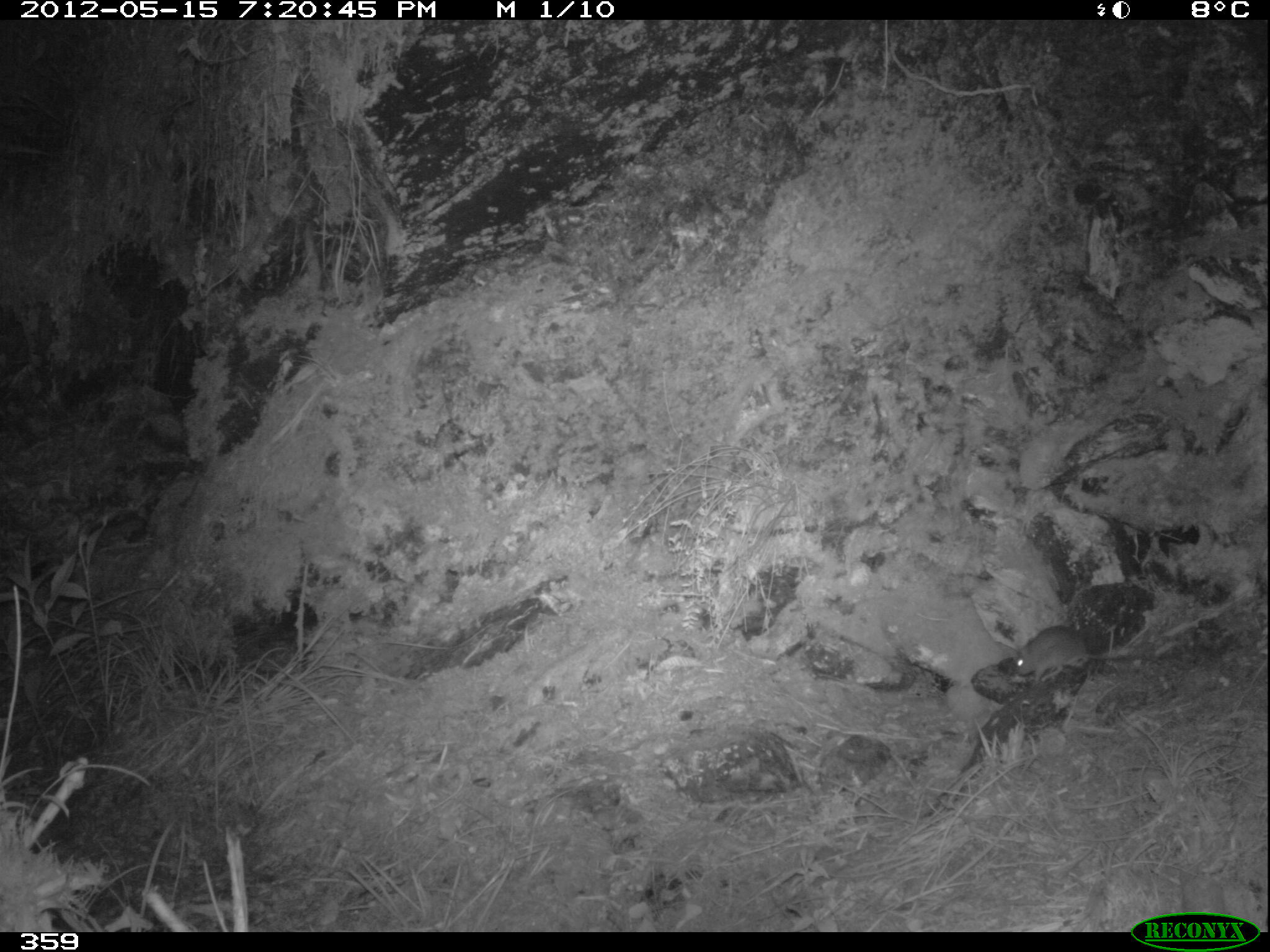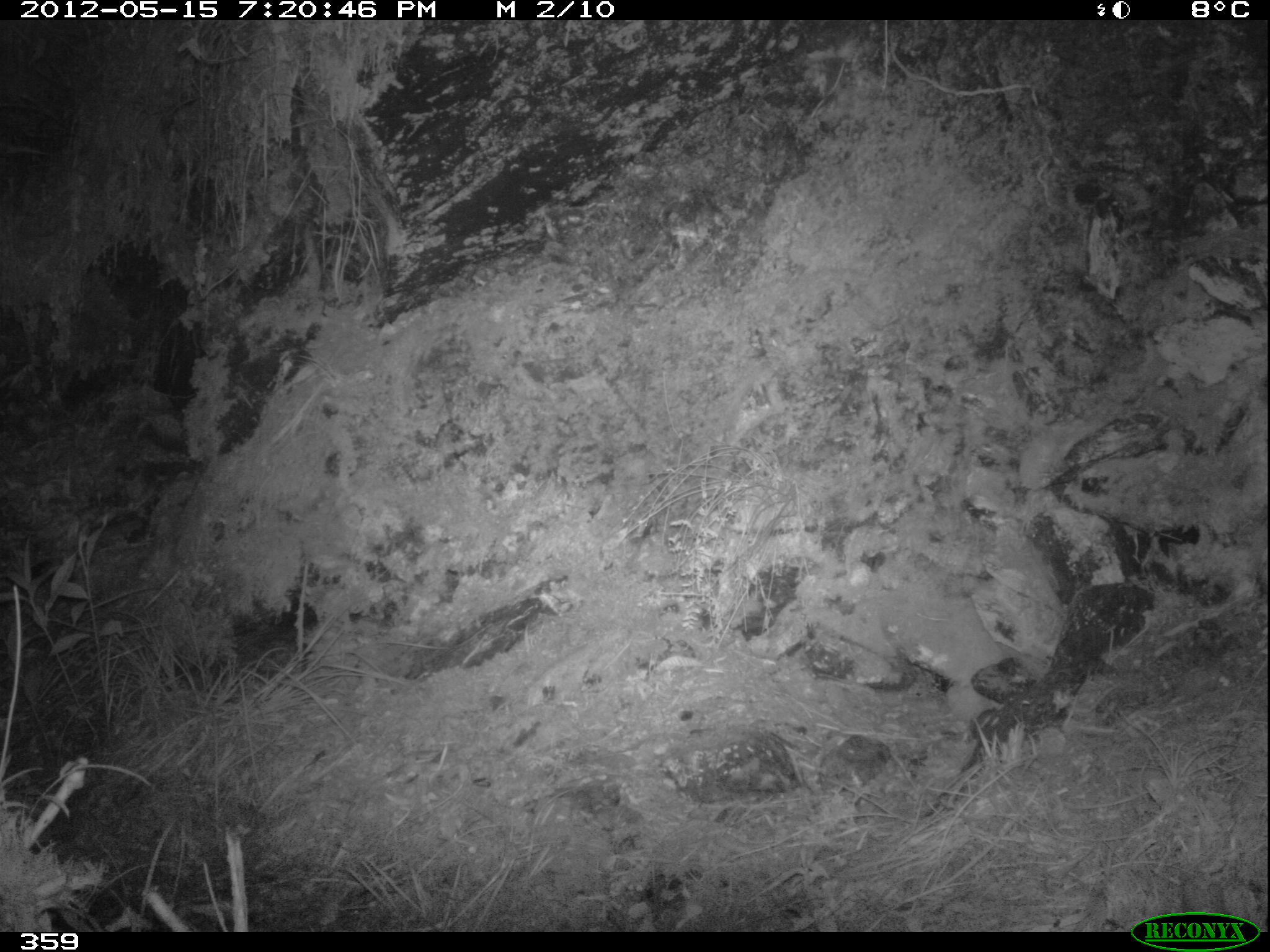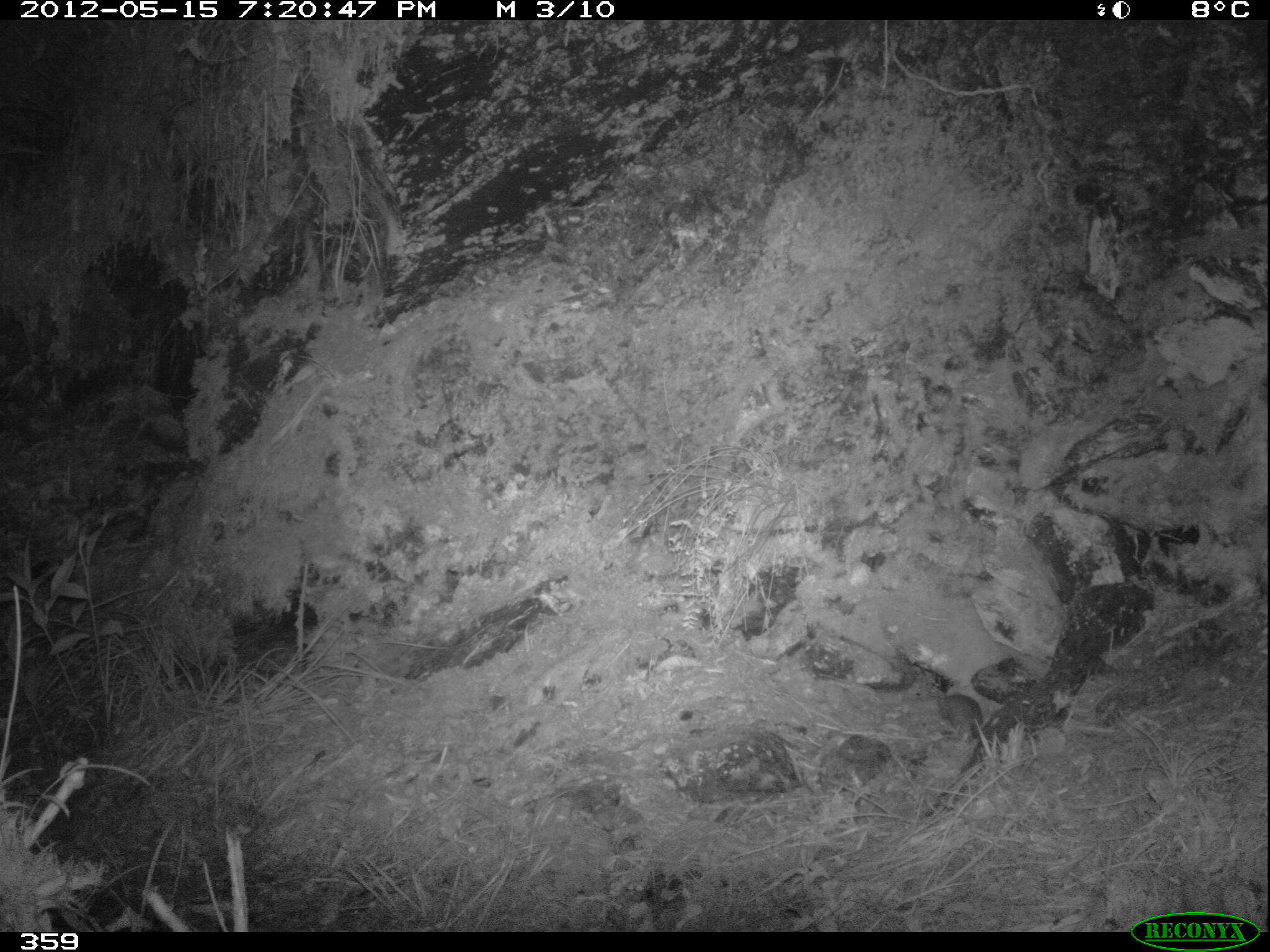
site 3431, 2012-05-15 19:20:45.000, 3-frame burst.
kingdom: Animalia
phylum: Chordata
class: Mammalia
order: Rodentia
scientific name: Rodentia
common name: rodents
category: unknown rodent